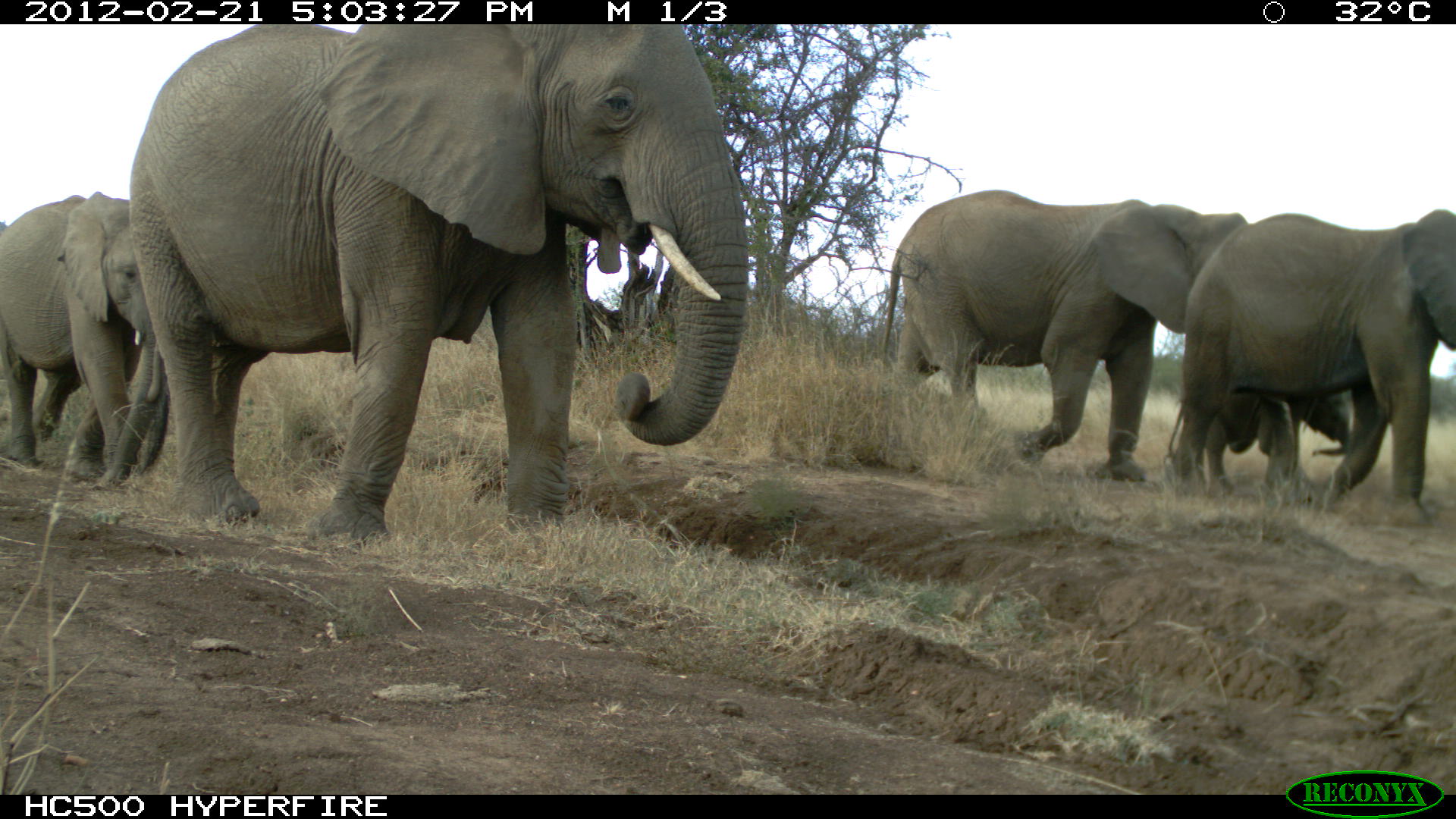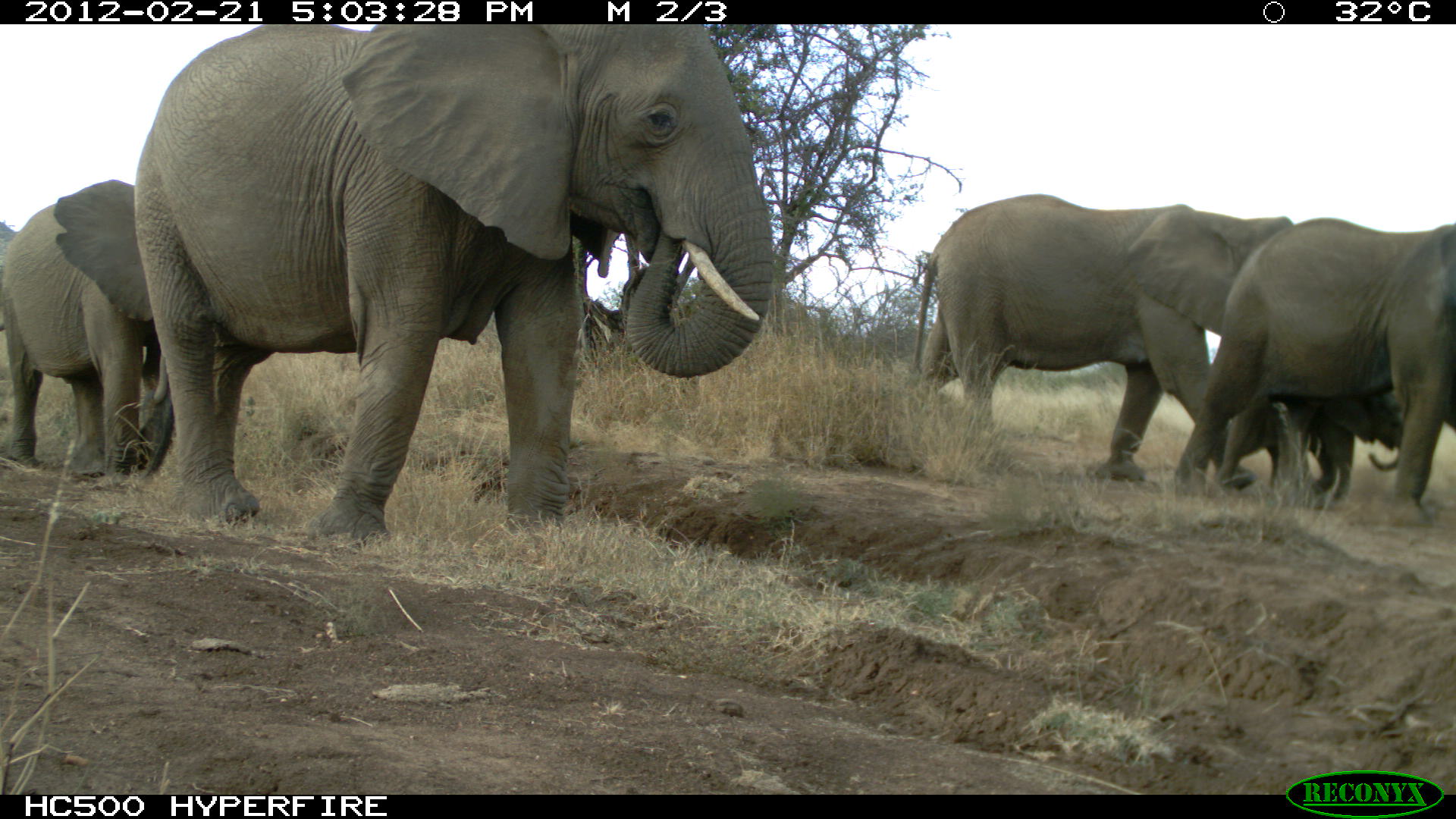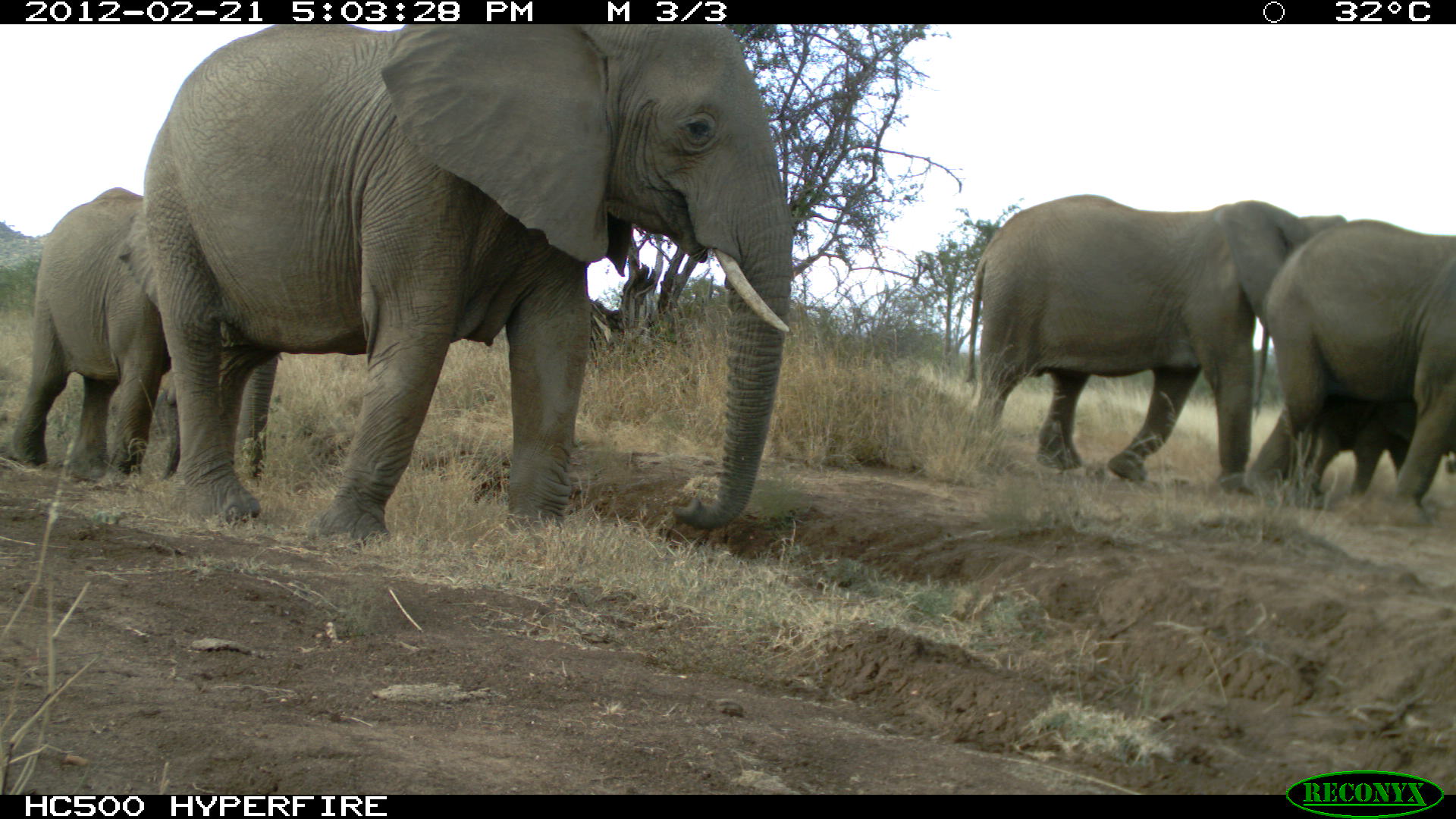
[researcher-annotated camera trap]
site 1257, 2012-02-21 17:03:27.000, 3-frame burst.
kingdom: Animalia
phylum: Chordata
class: Mammalia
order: Proboscidea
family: Elephantidae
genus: Loxodonta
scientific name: Loxodonta africana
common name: african bush elephant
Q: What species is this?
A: Loxodonta africana (african bush elephant).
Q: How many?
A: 5.